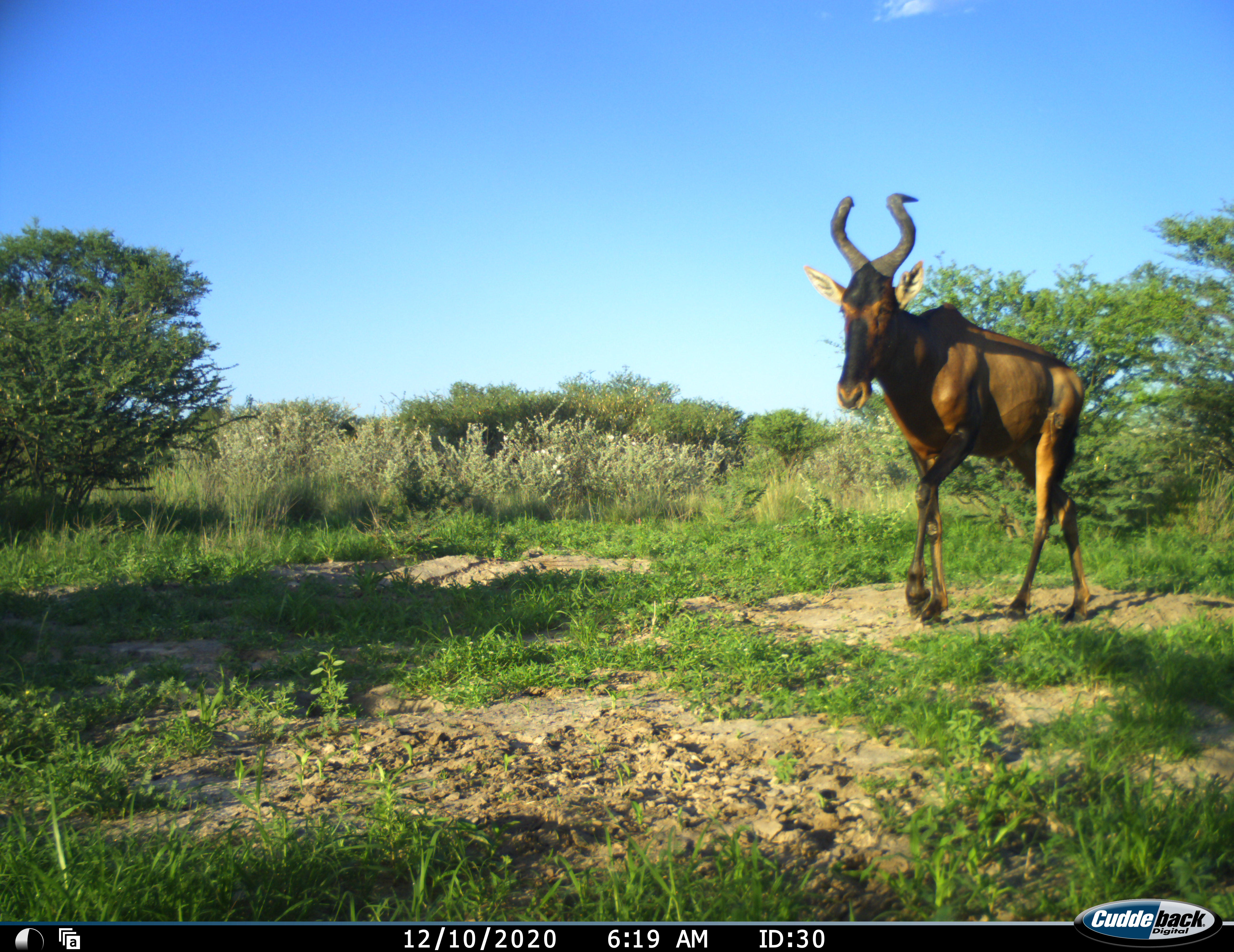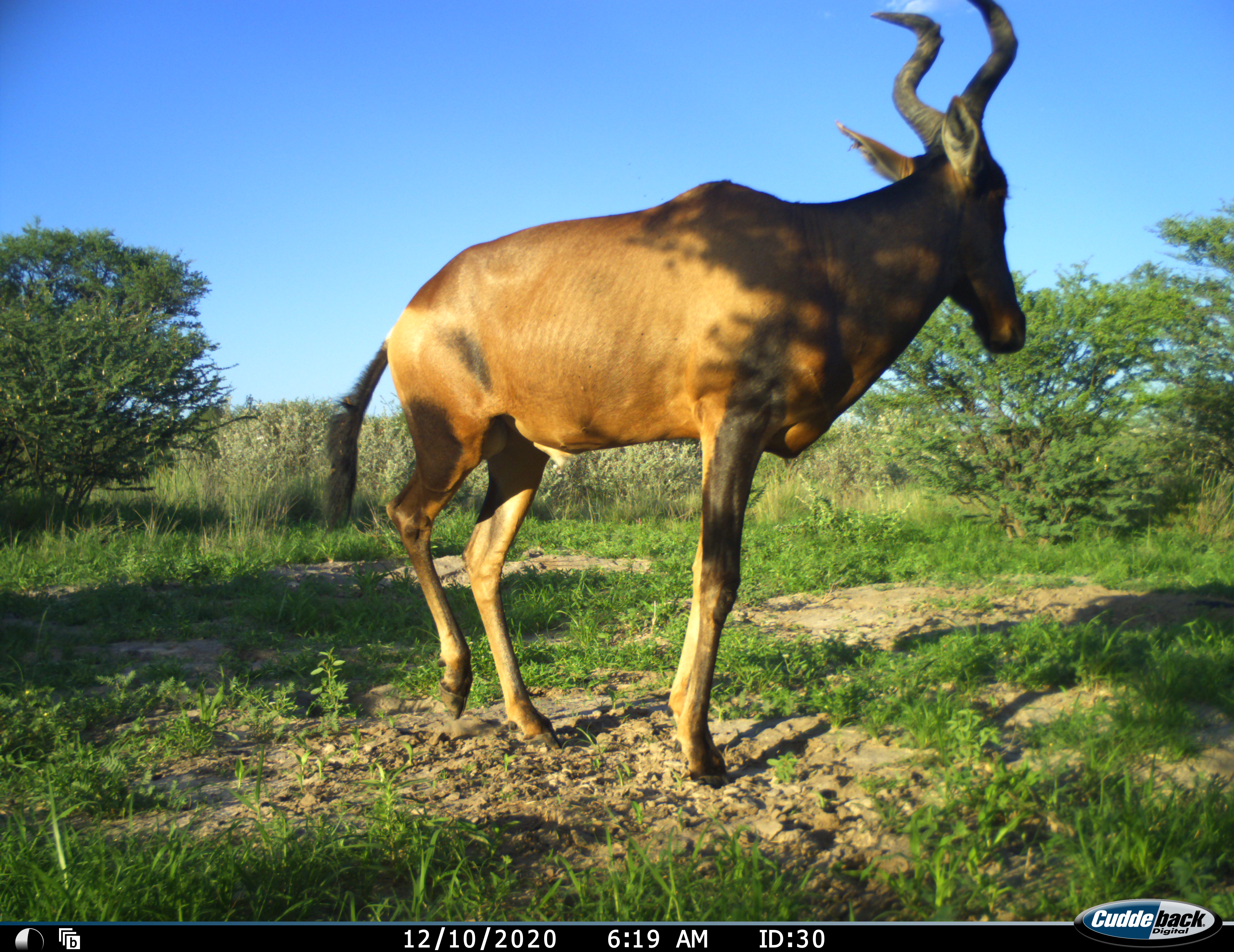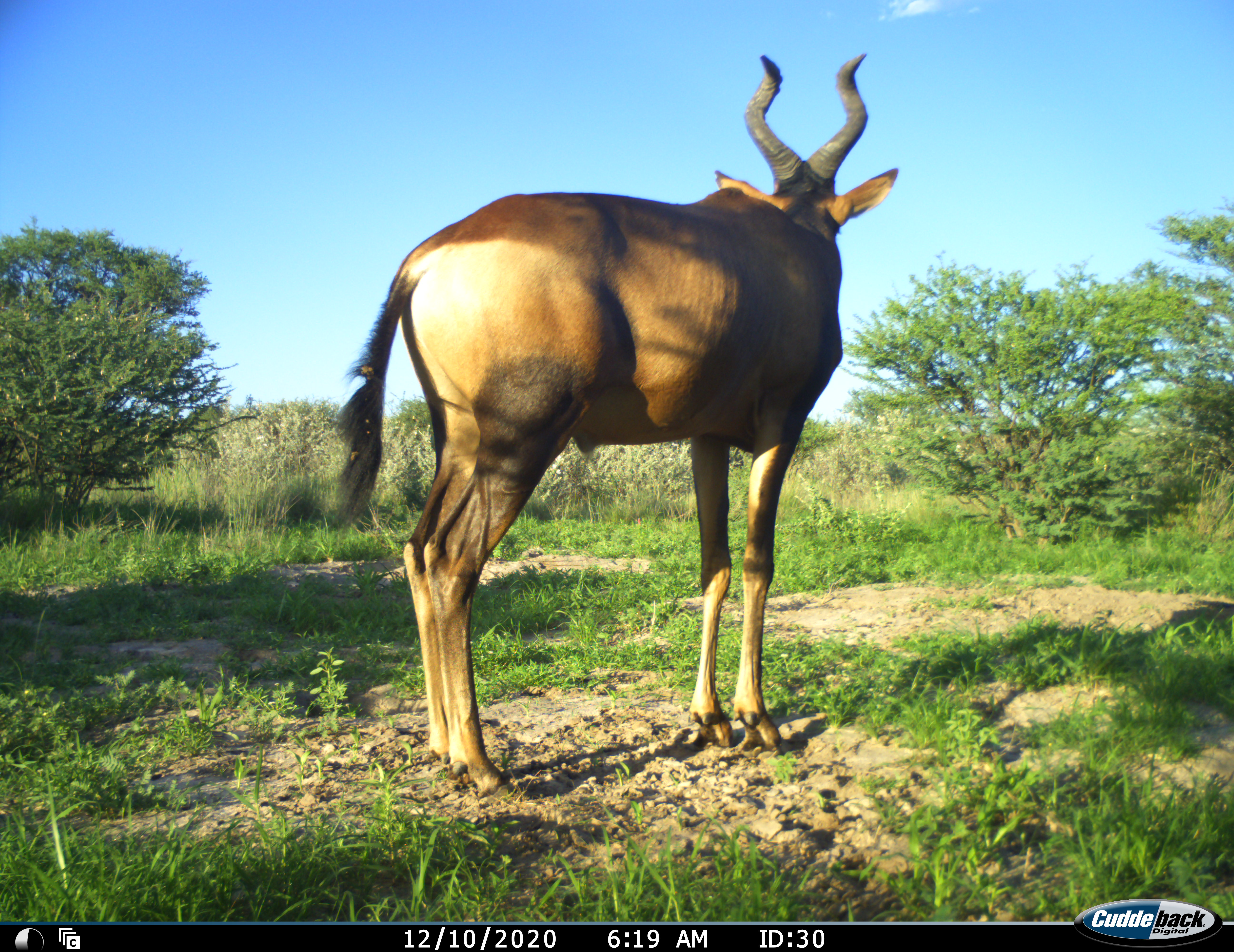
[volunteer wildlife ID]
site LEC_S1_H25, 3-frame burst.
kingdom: Animalia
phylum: Chordata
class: Mammalia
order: Artiodactyla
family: Bovidae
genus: Alcelaphus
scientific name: Alcelaphus buselaphus caama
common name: red hartebeest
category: hartebeestred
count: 1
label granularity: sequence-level